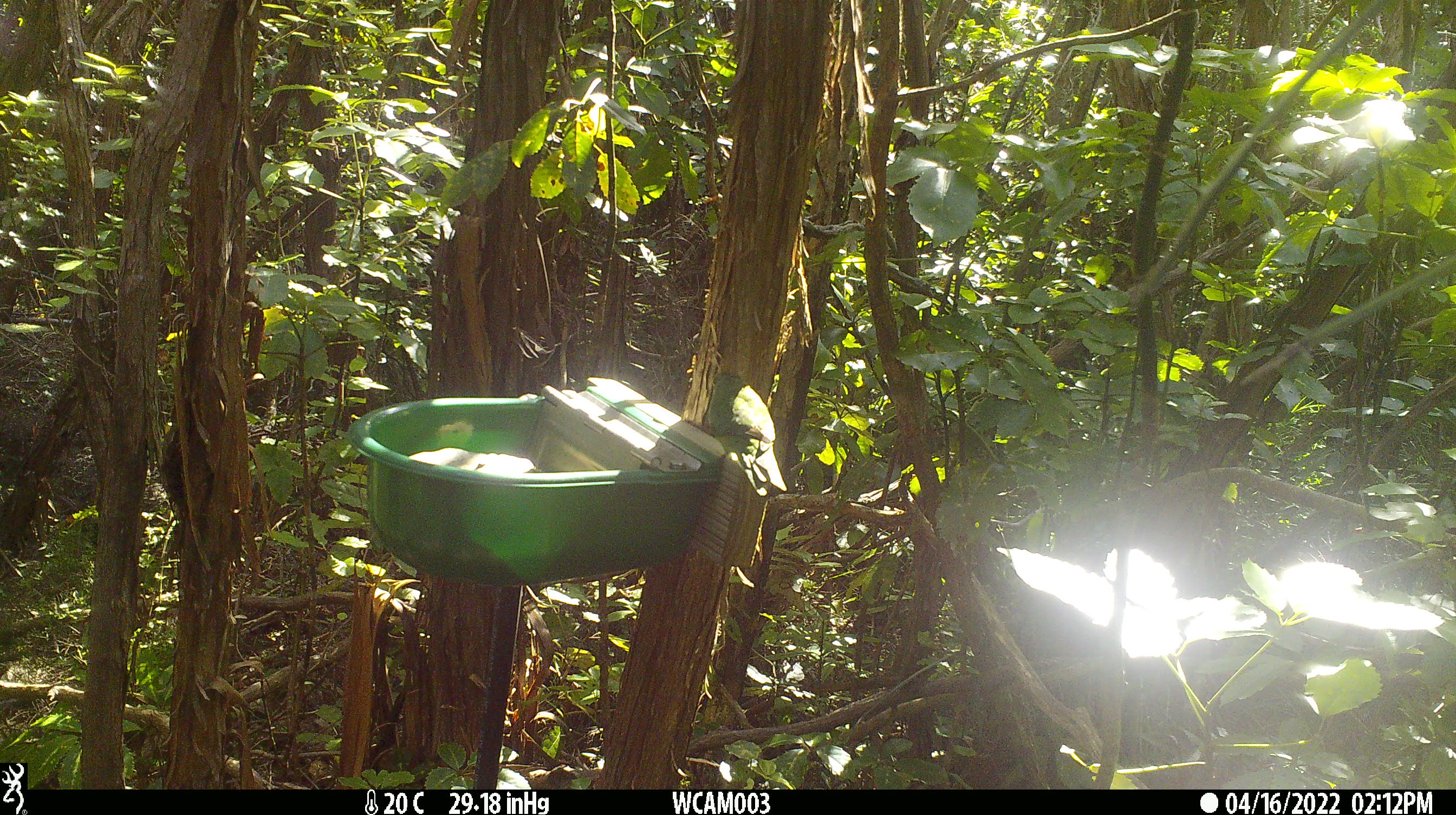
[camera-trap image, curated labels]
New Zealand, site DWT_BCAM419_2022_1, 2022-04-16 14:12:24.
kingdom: Animalia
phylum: Chordata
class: Aves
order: Psittaciformes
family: Psittaculidae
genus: Cyanoramphus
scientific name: Cyanoramphus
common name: parakeet